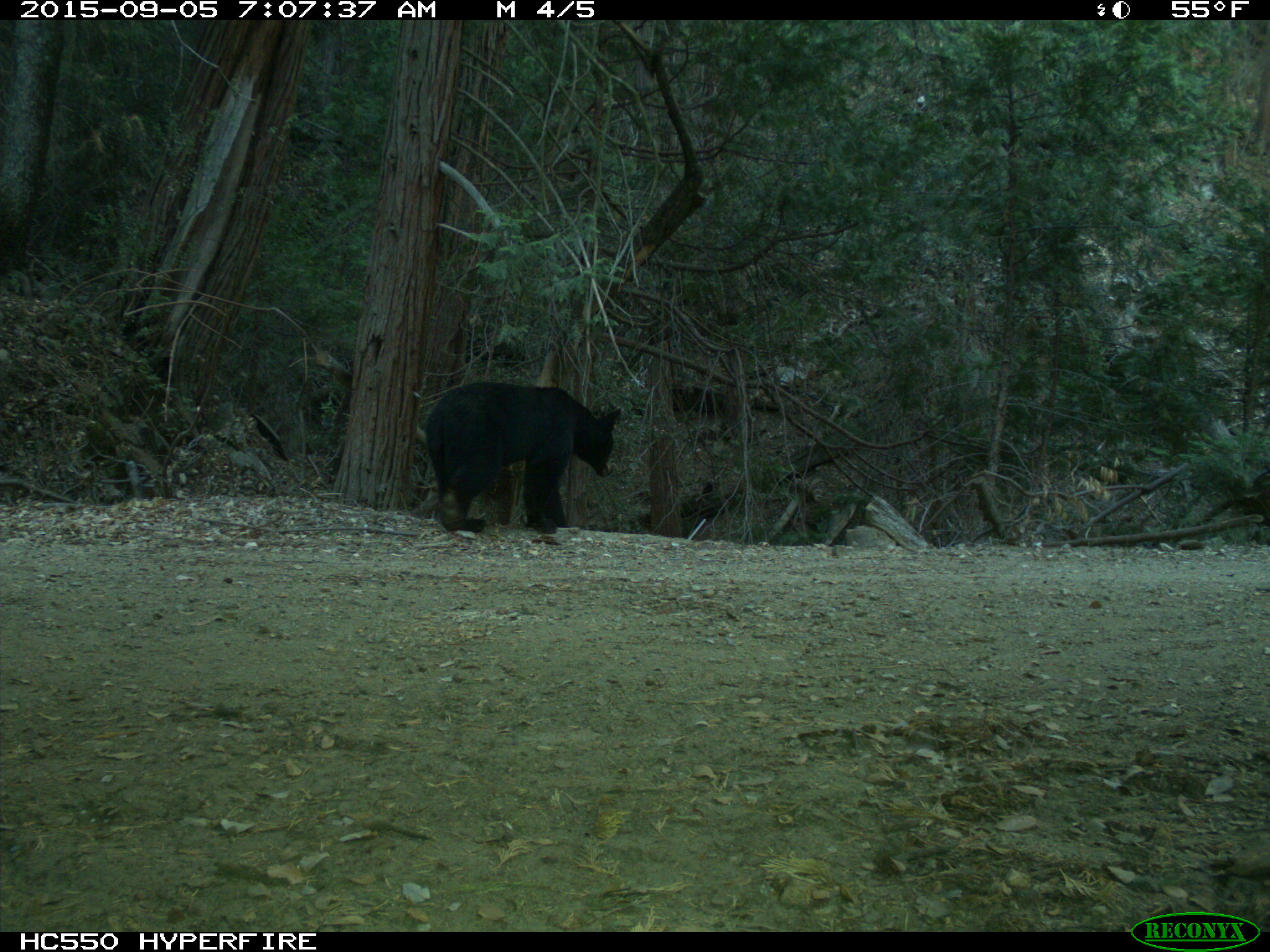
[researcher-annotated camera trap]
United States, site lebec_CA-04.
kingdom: Animalia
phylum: Chordata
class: Mammalia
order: Carnivora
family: Ursidae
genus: Ursus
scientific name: Ursus americanus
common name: american black bear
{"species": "Ursus americanus (american black bear)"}